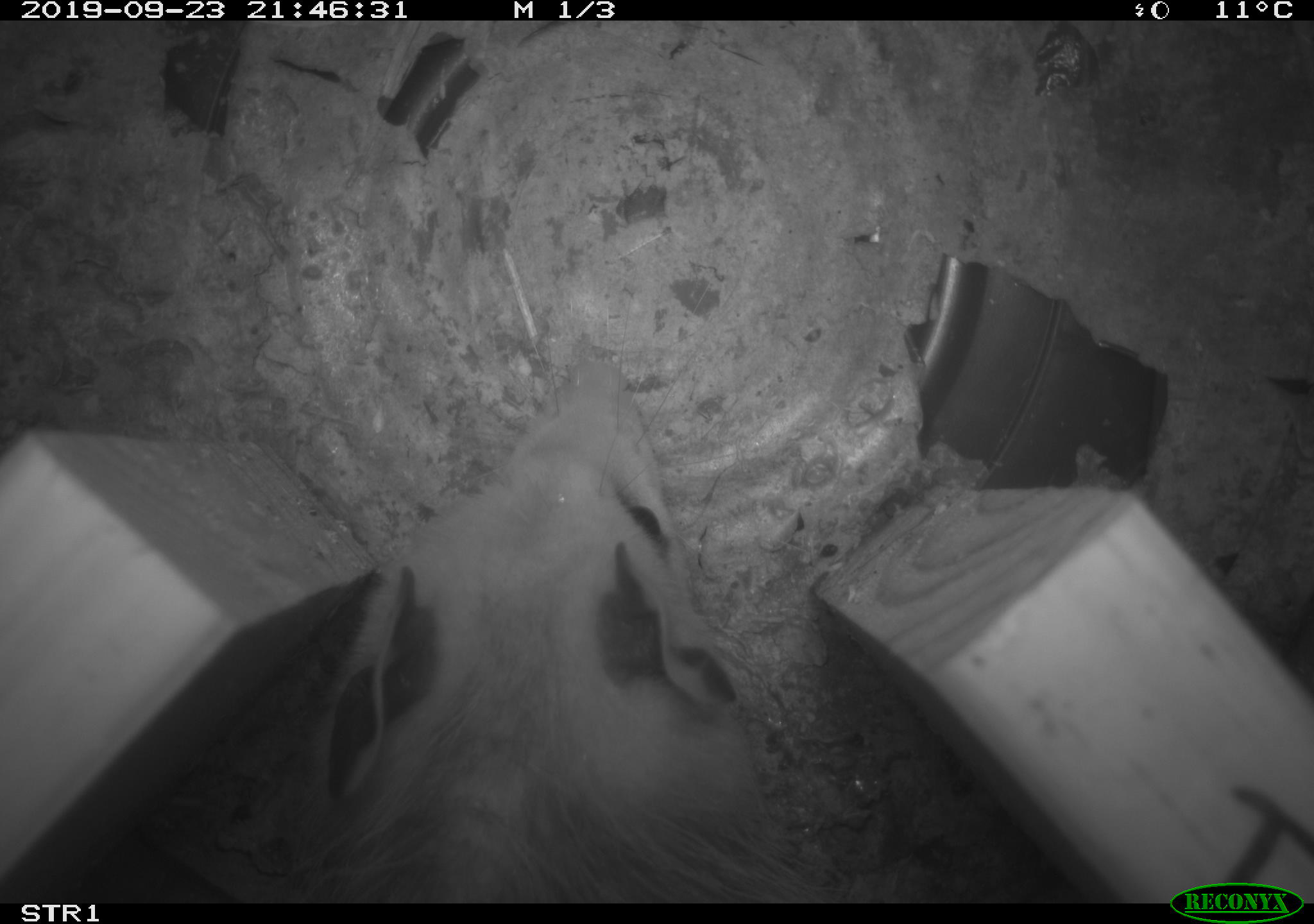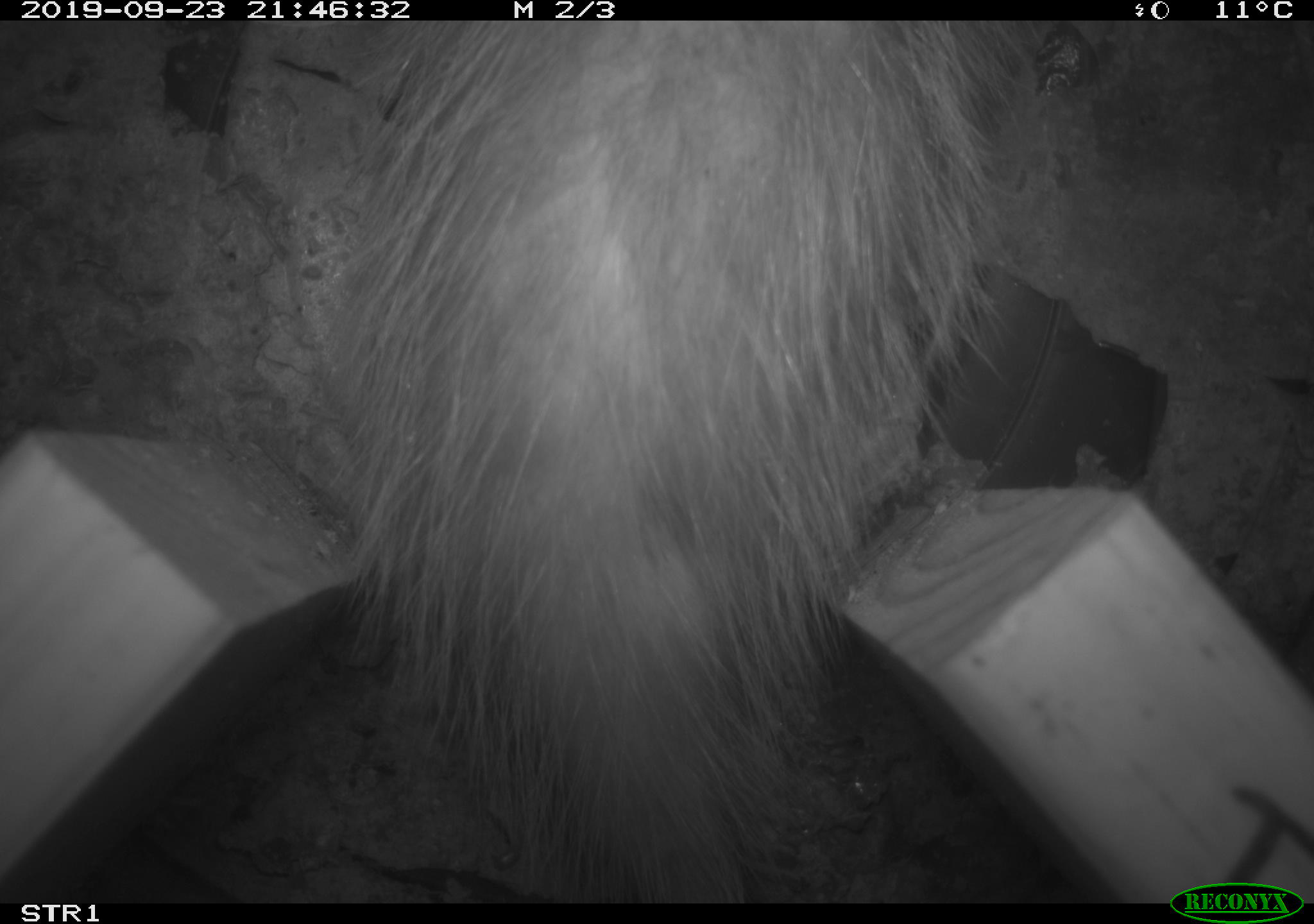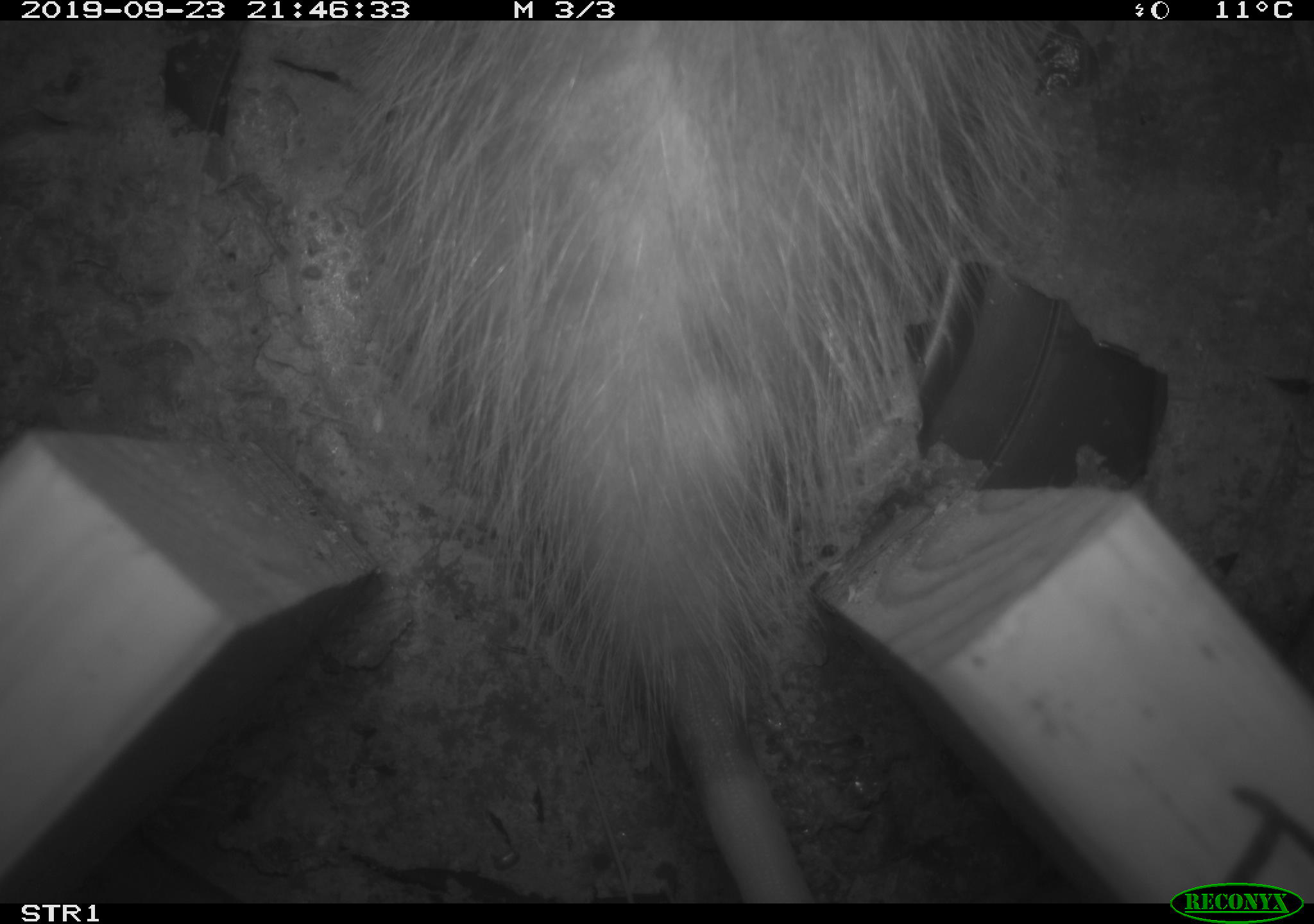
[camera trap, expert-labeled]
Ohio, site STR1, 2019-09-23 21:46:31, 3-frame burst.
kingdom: Animalia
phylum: Chordata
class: Mammalia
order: Didelphimorphia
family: Didelphidae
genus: Didelphis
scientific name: Didelphis virginiana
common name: virginia opossum